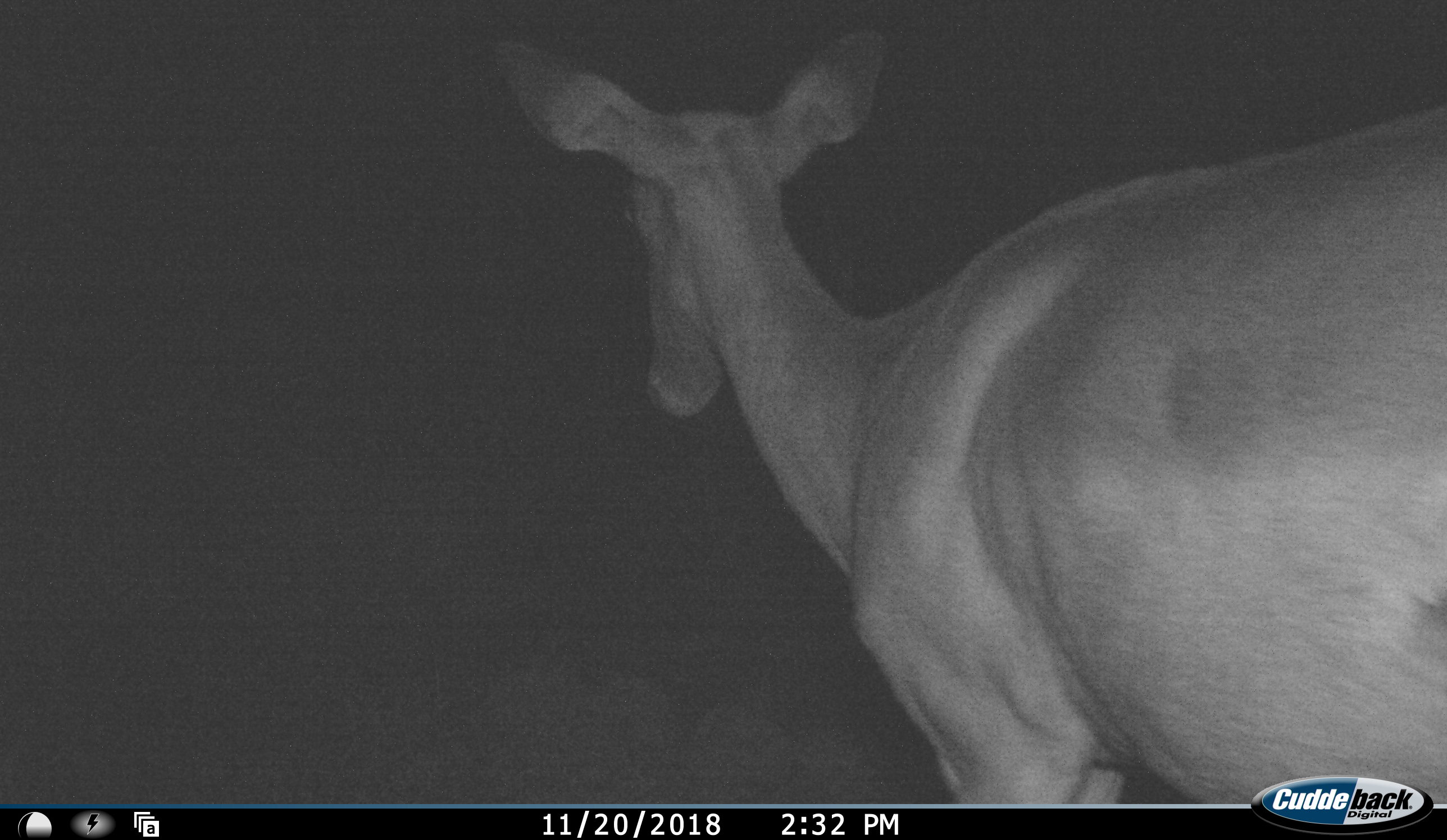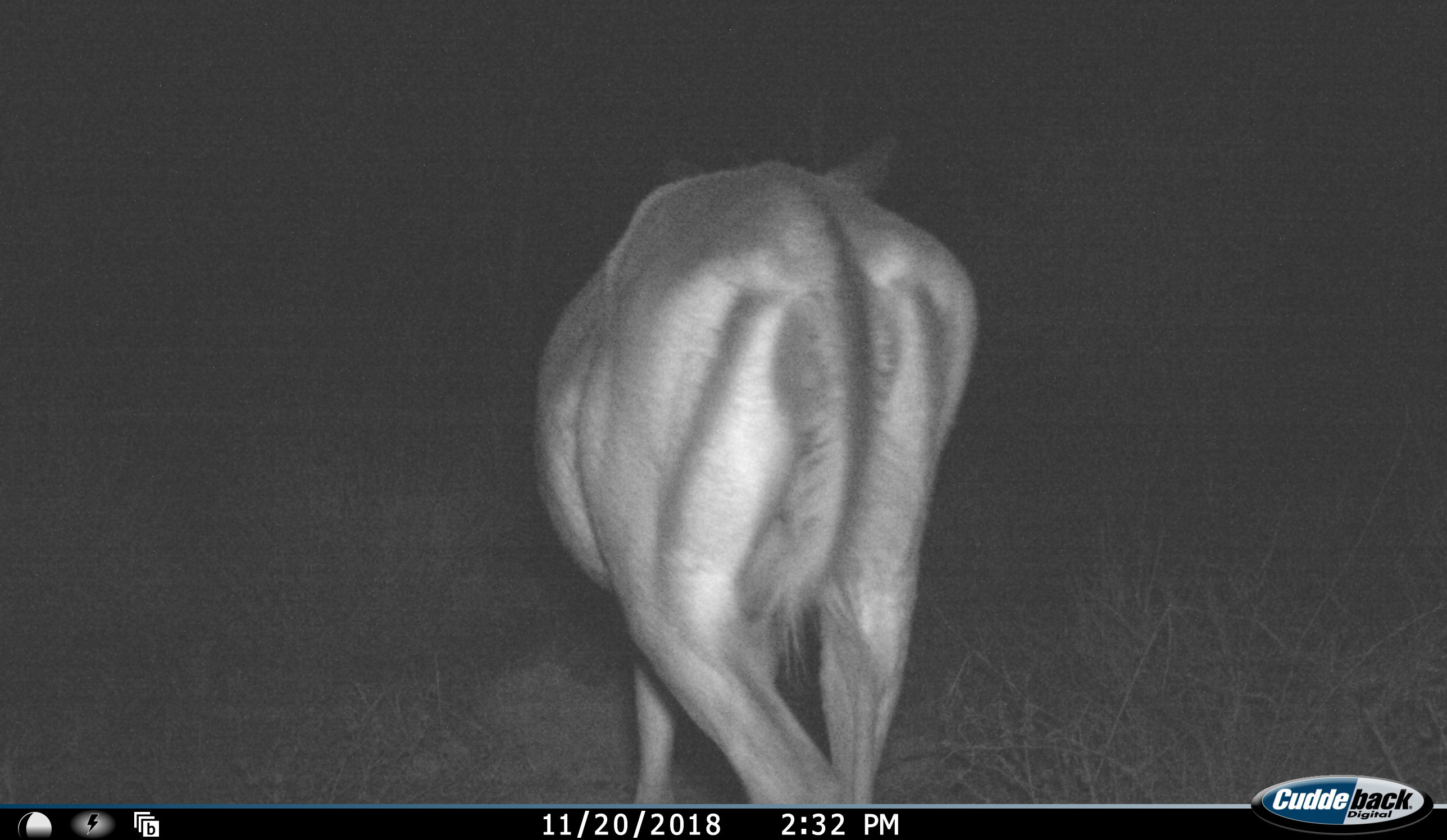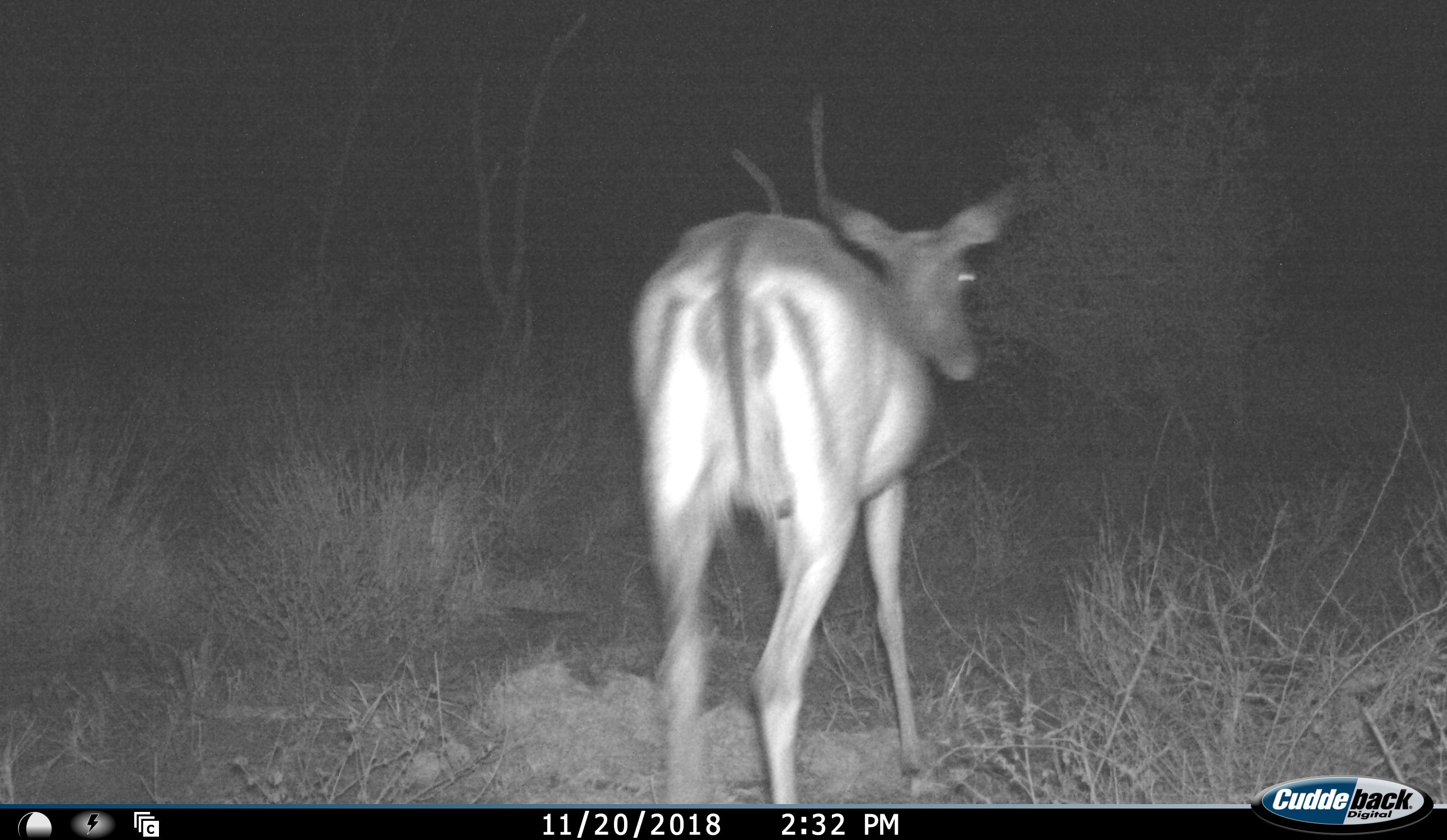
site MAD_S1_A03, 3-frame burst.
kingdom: Animalia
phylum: Chordata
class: Mammalia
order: Artiodactyla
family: Bovidae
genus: Aepyceros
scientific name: Aepyceros melampus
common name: impala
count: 1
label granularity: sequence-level